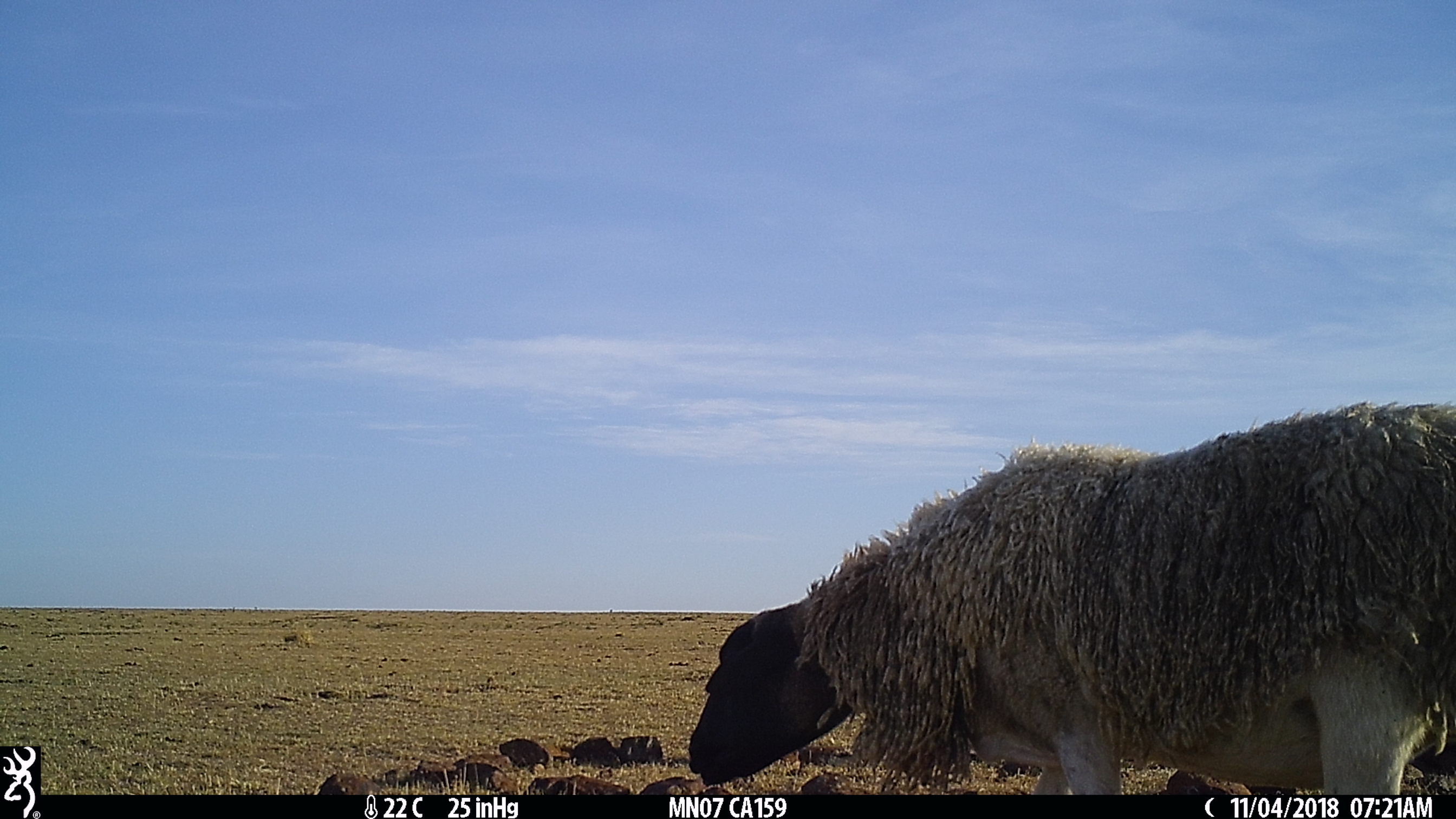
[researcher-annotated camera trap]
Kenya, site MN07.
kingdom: Animalia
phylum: Chordata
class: Mammalia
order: Artiodactyla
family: Bovidae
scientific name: Bovidae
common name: sheep or goat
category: shoat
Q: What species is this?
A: Shoat (sheep or goat) (Bovidae).